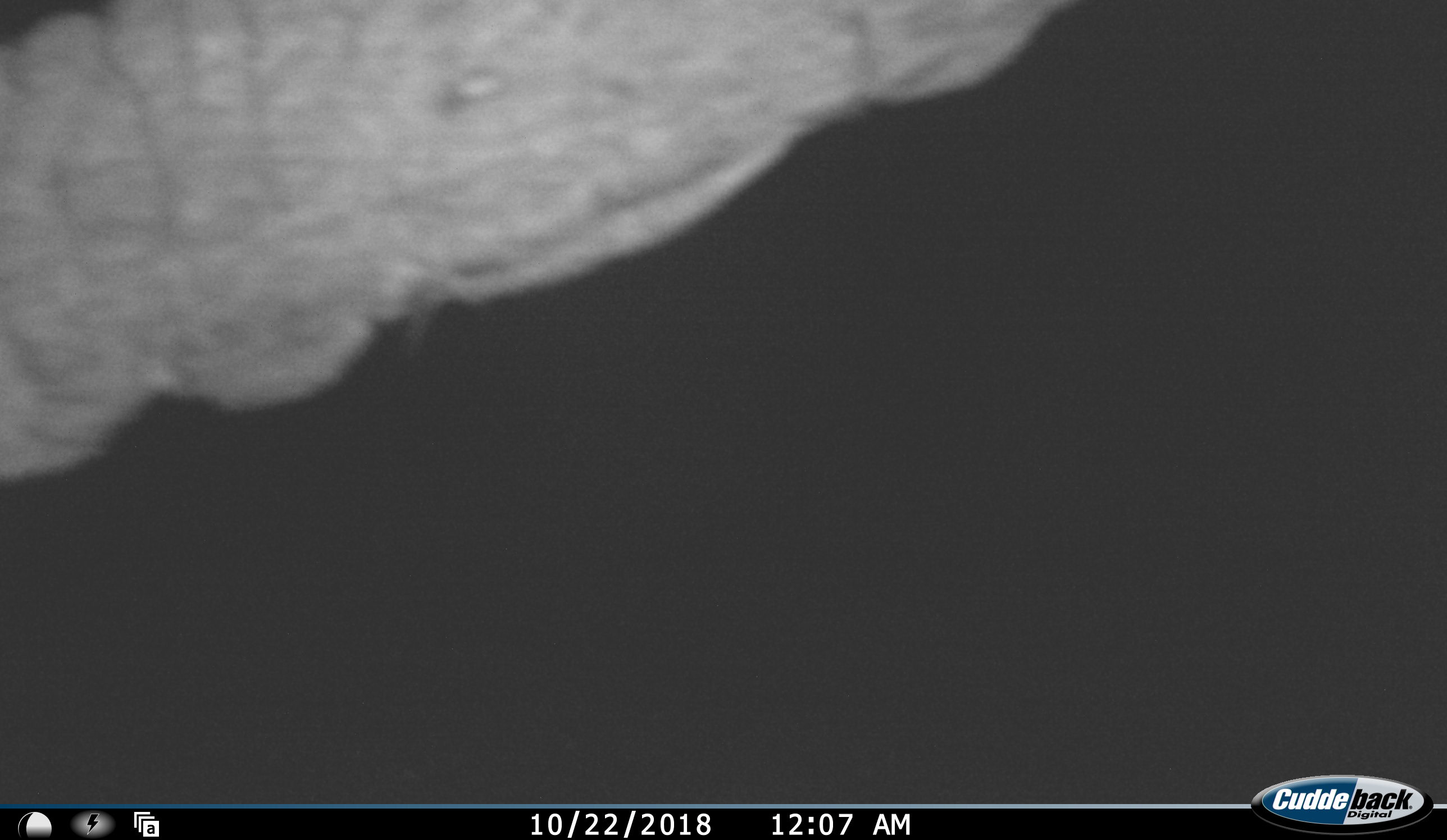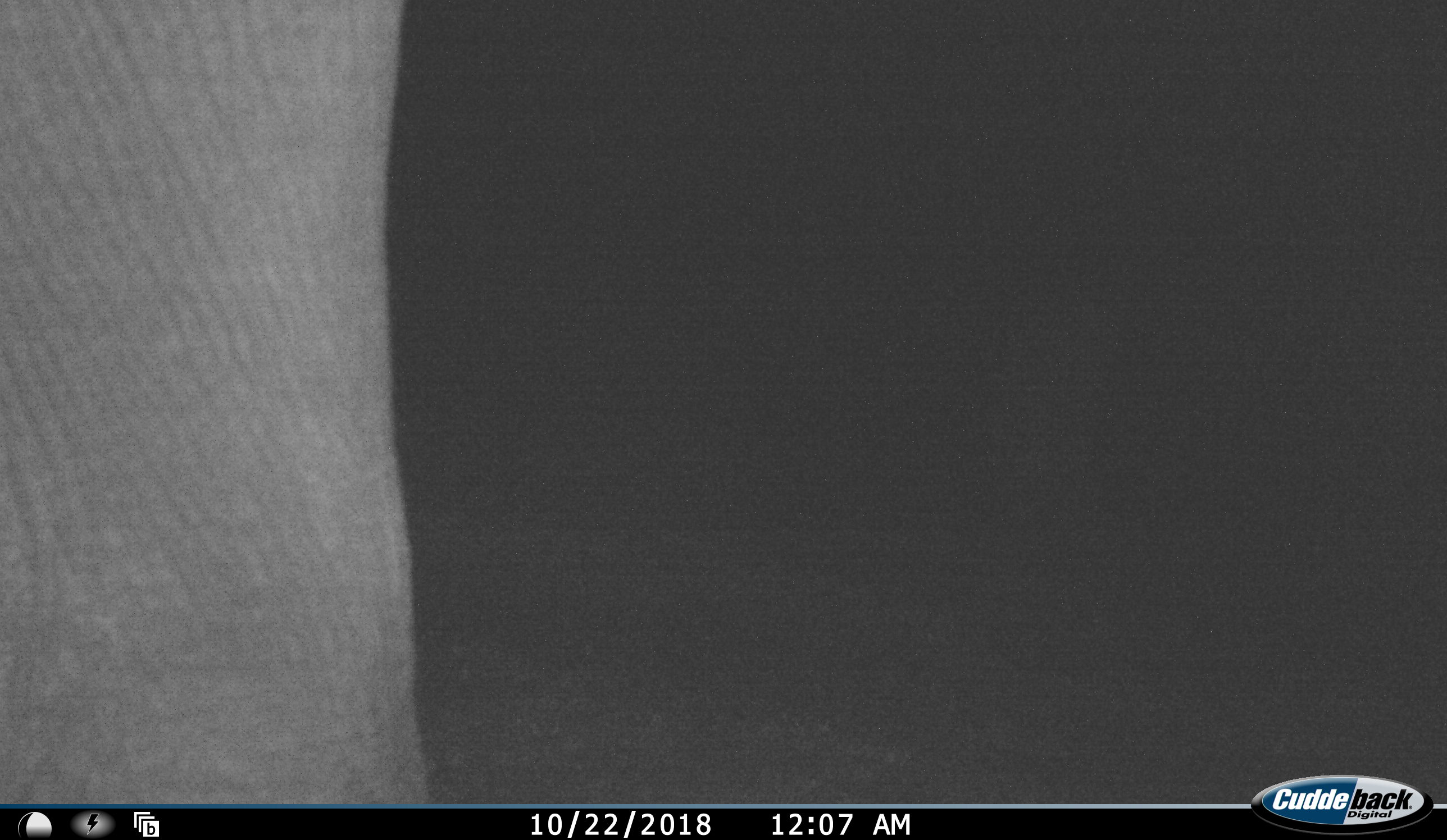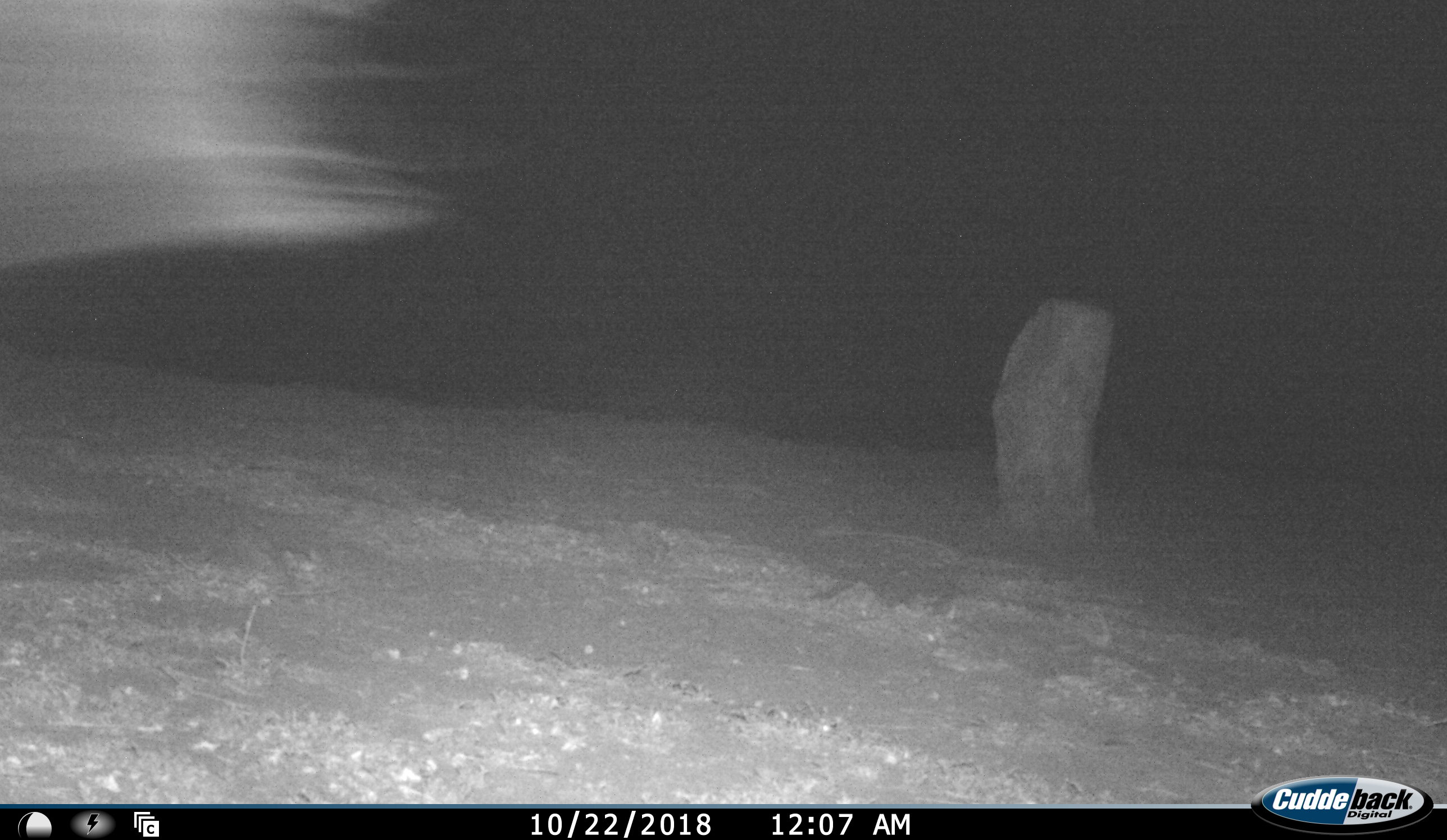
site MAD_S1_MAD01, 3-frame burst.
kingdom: Animalia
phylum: Chordata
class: Mammalia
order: Proboscidea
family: Elephantidae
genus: Loxodonta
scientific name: Loxodonta africana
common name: african bush elephant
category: elephant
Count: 1.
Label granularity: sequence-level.